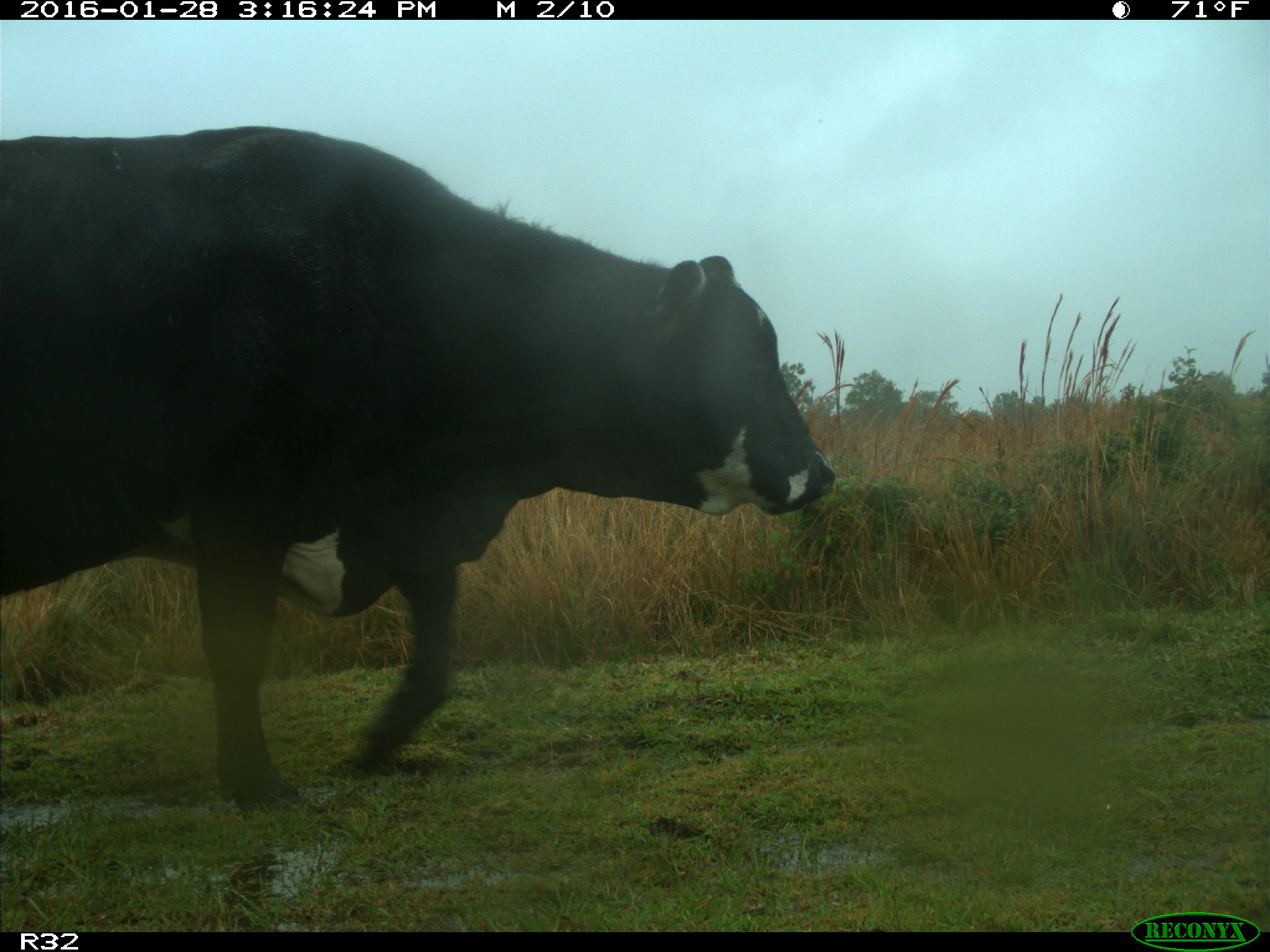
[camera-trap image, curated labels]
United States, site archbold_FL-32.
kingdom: Animalia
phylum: Chordata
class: Mammalia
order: Artiodactyla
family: Bovidae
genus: Bos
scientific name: Bos taurus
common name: domestic cow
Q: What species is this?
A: Bos taurus (domestic cow).